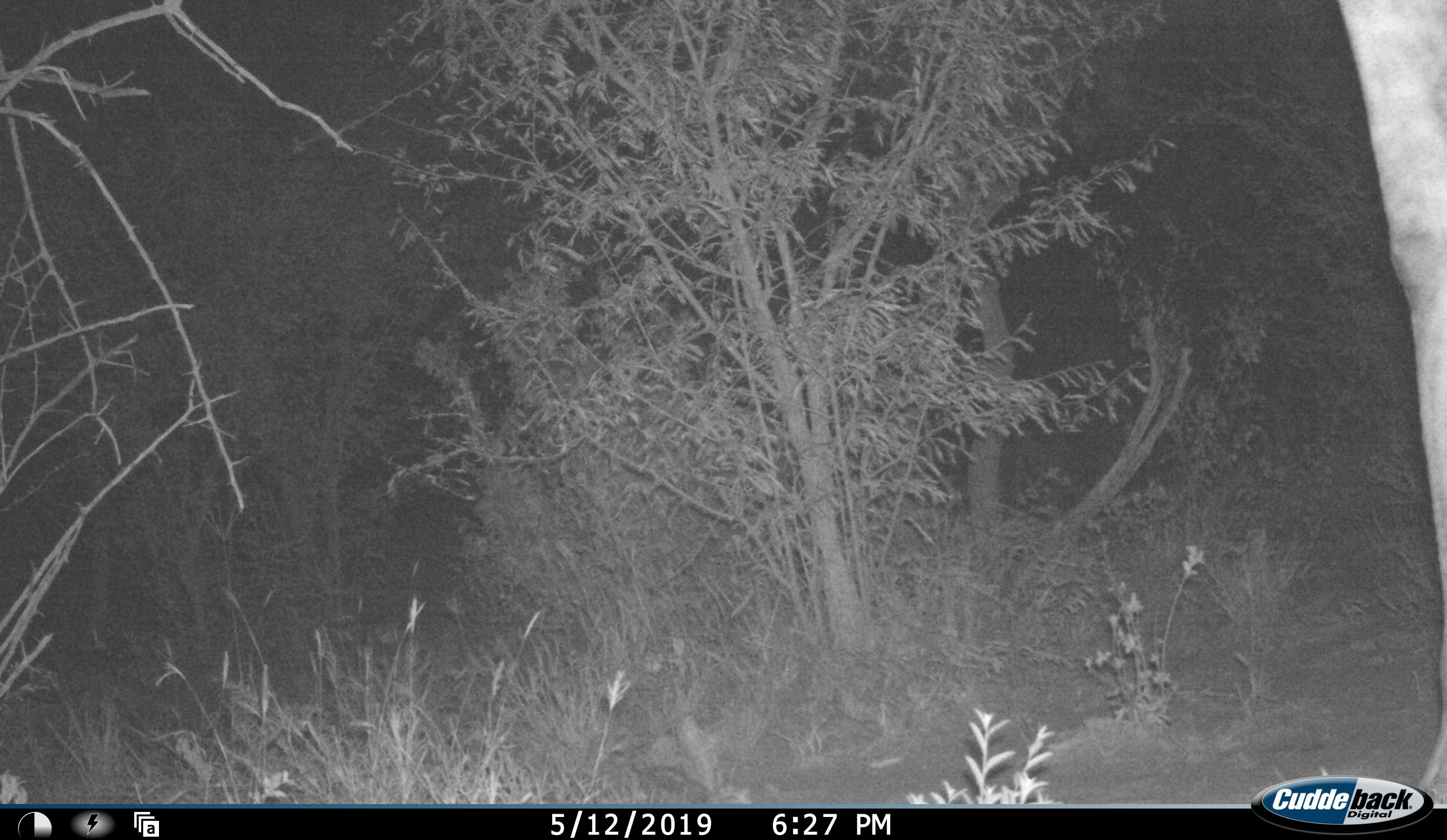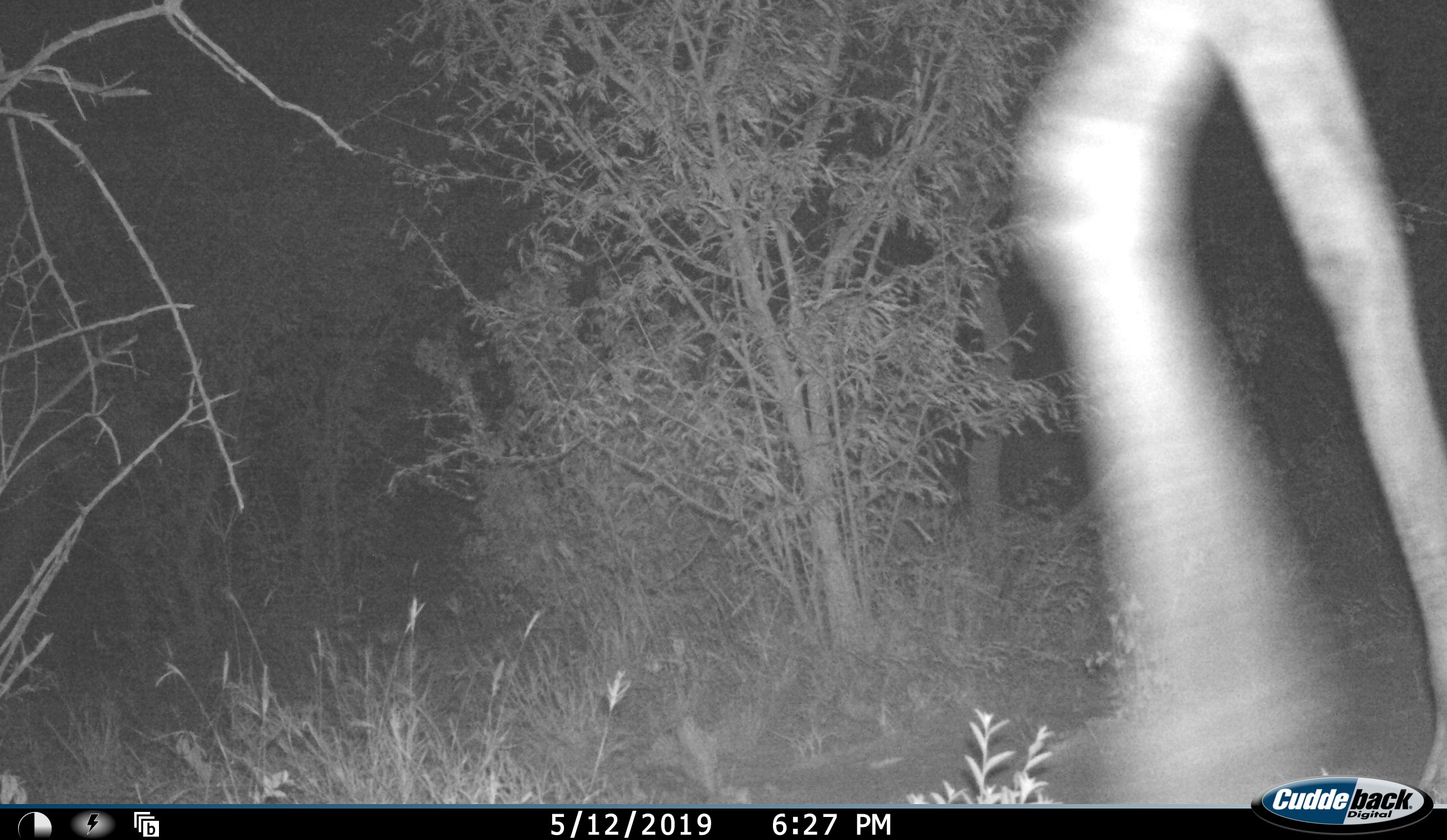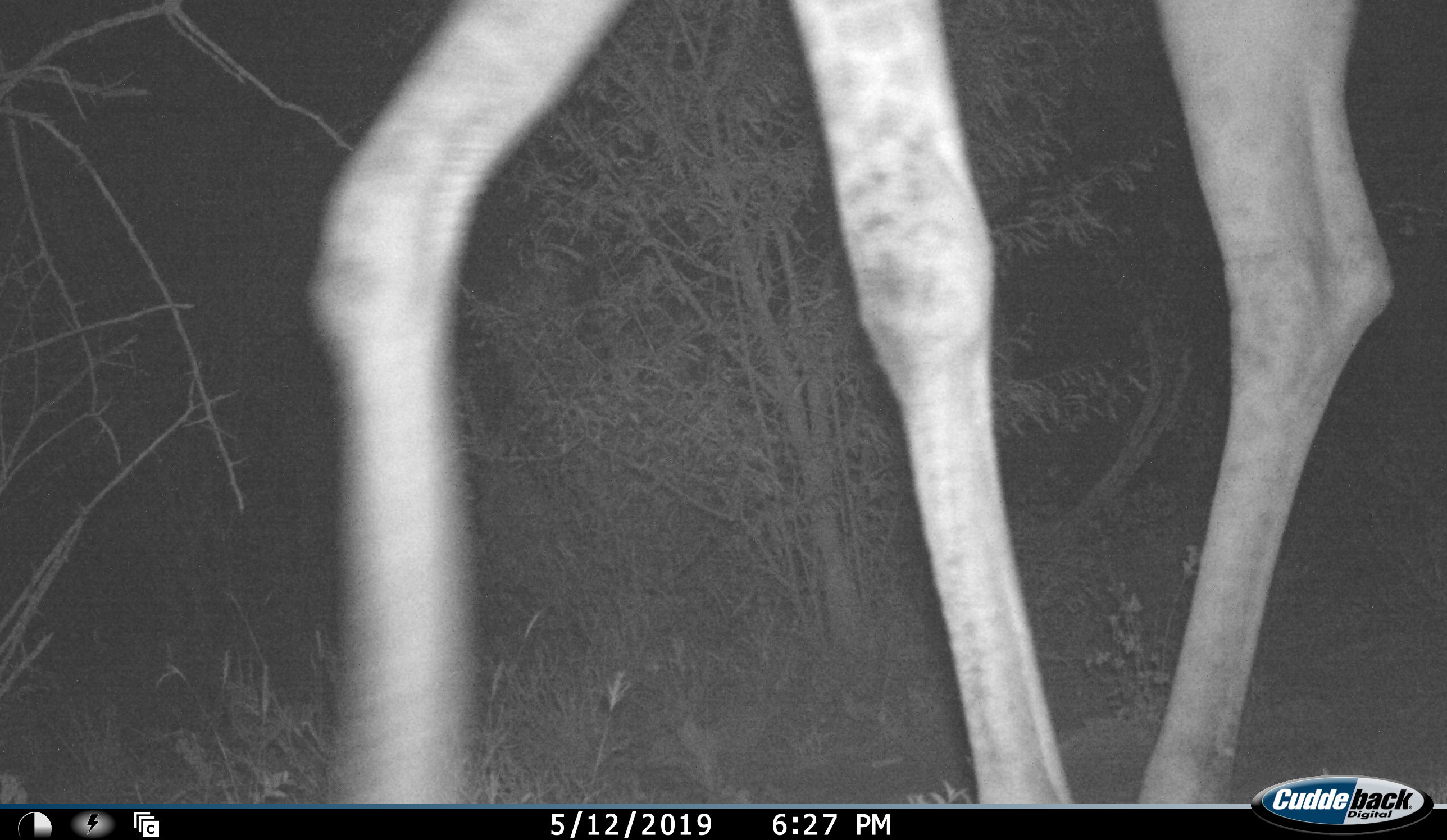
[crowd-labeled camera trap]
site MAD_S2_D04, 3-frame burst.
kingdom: Animalia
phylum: Chordata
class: Mammalia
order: Artiodactyla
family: Giraffidae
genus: Giraffa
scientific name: Giraffa camelopardalis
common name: giraffe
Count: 1.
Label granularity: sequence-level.